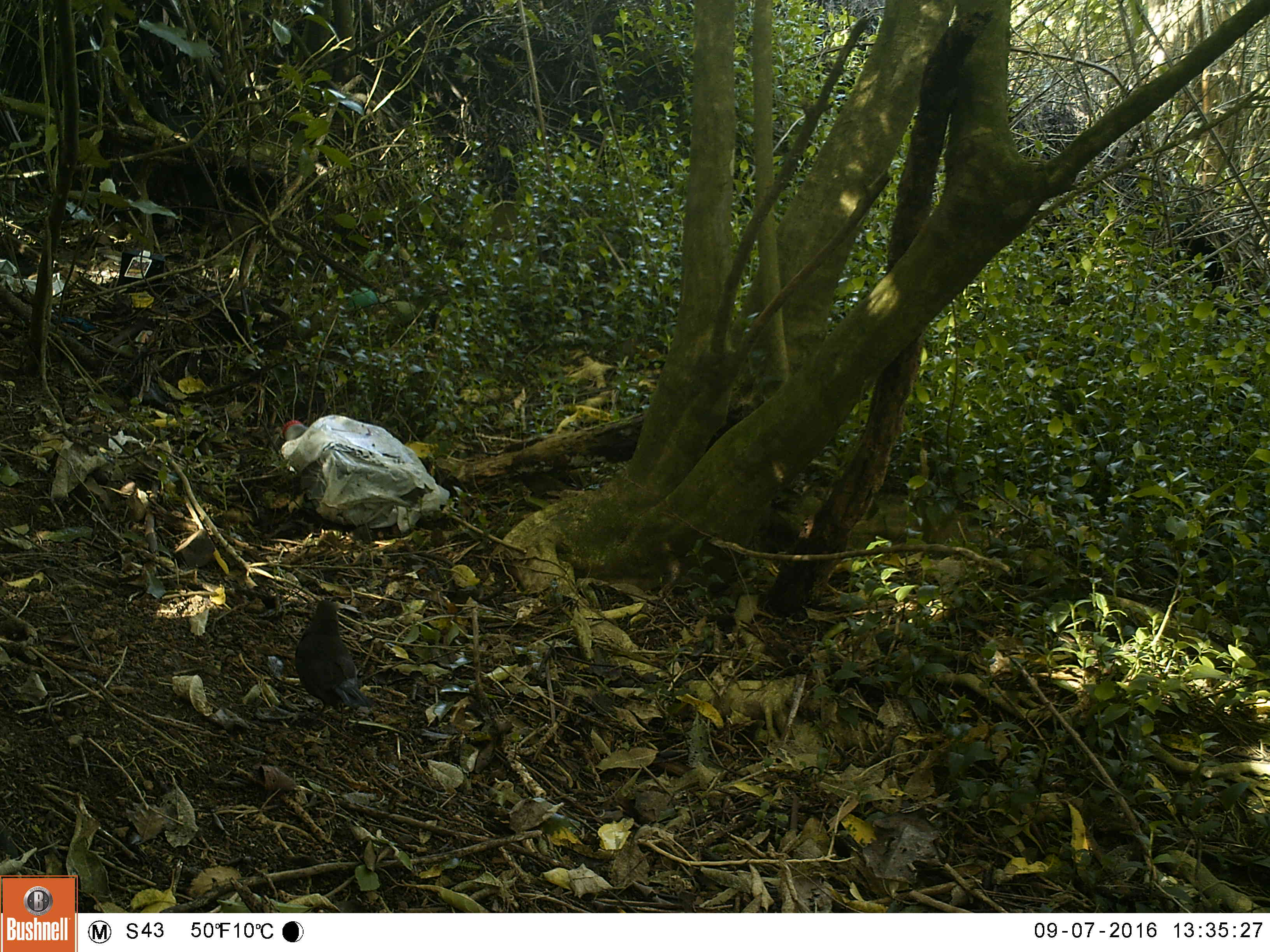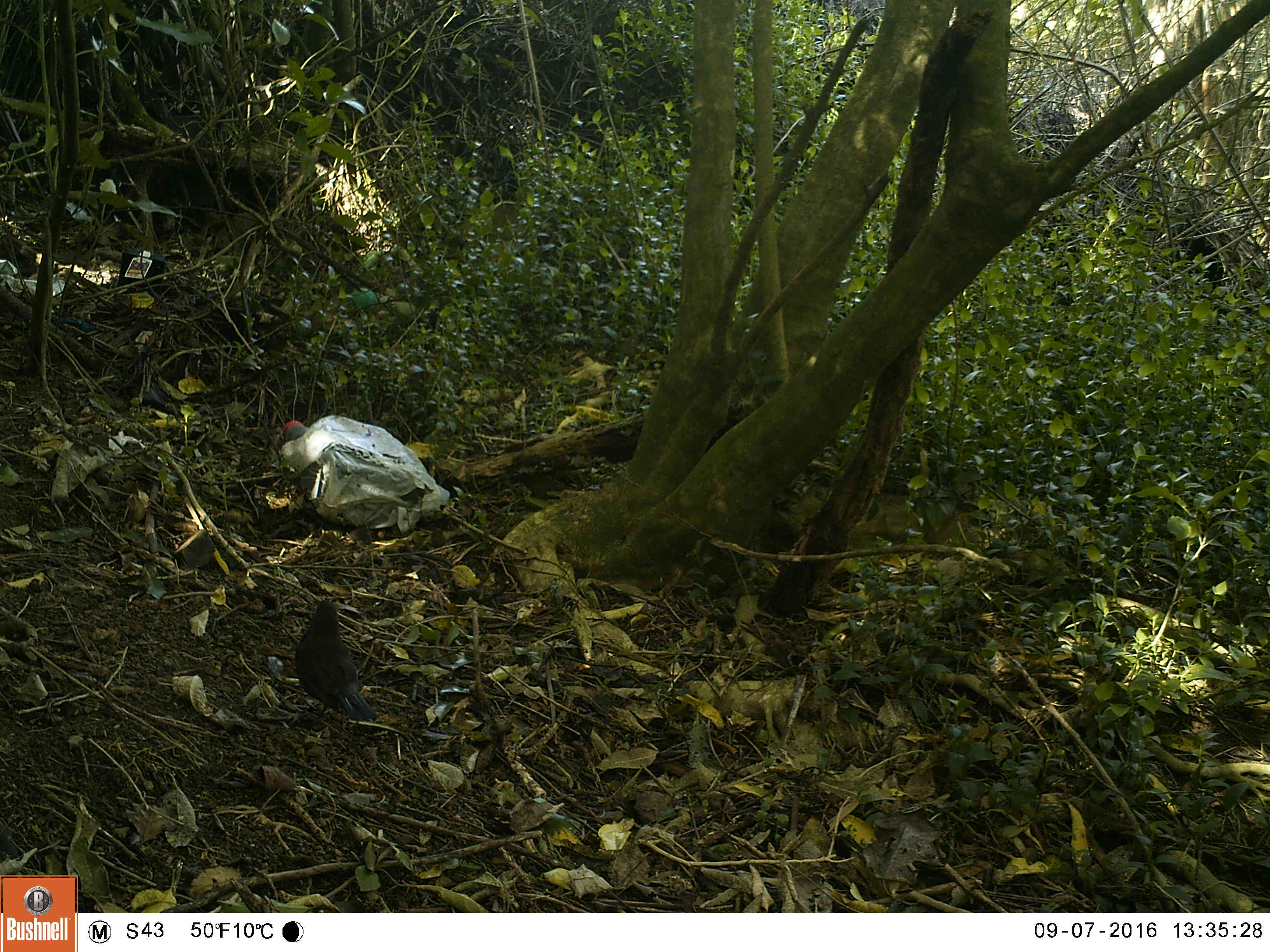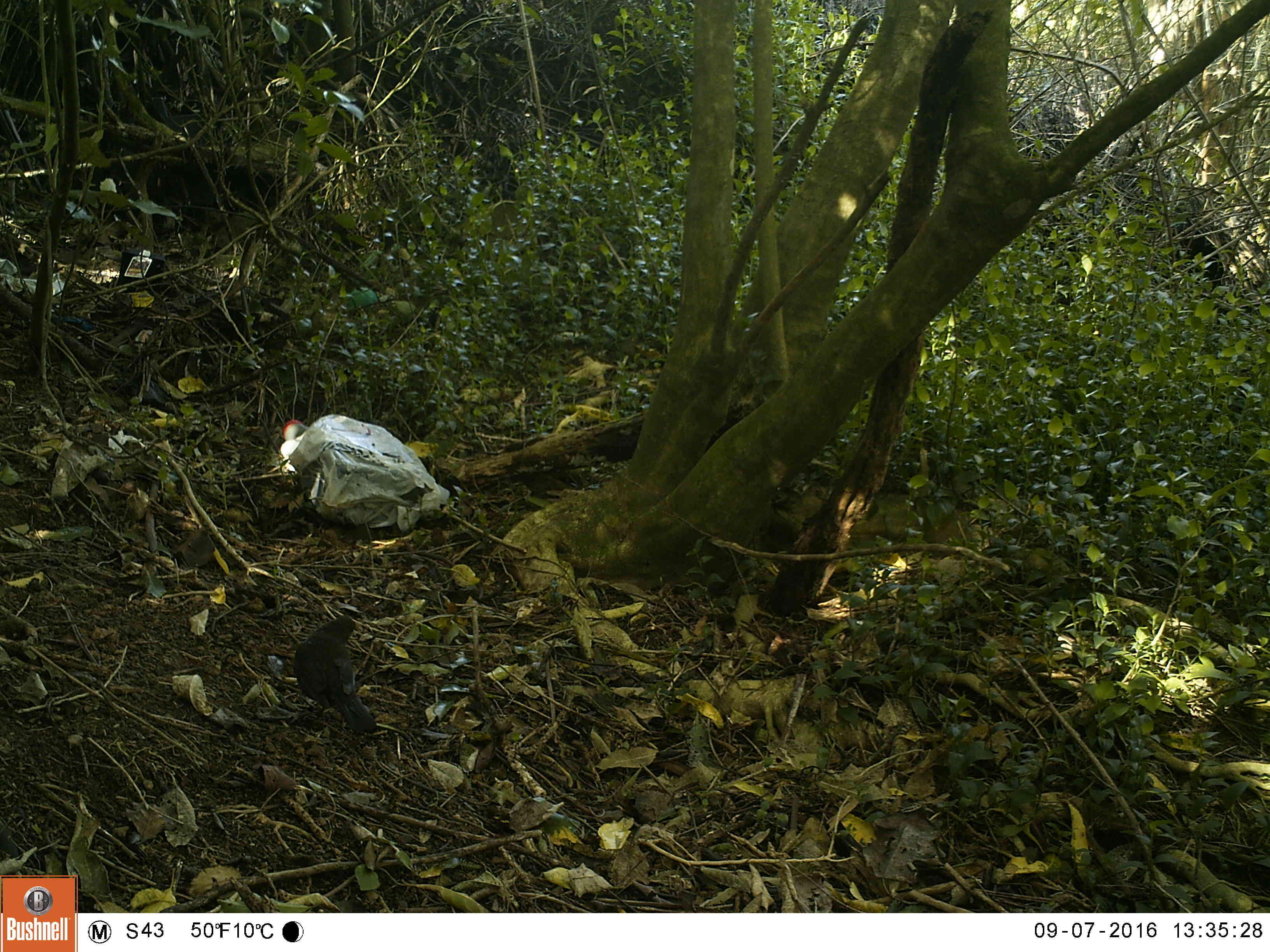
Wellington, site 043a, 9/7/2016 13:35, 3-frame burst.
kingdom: Animalia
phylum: Chordata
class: Aves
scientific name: Aves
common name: bird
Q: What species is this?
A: Bird (Aves).